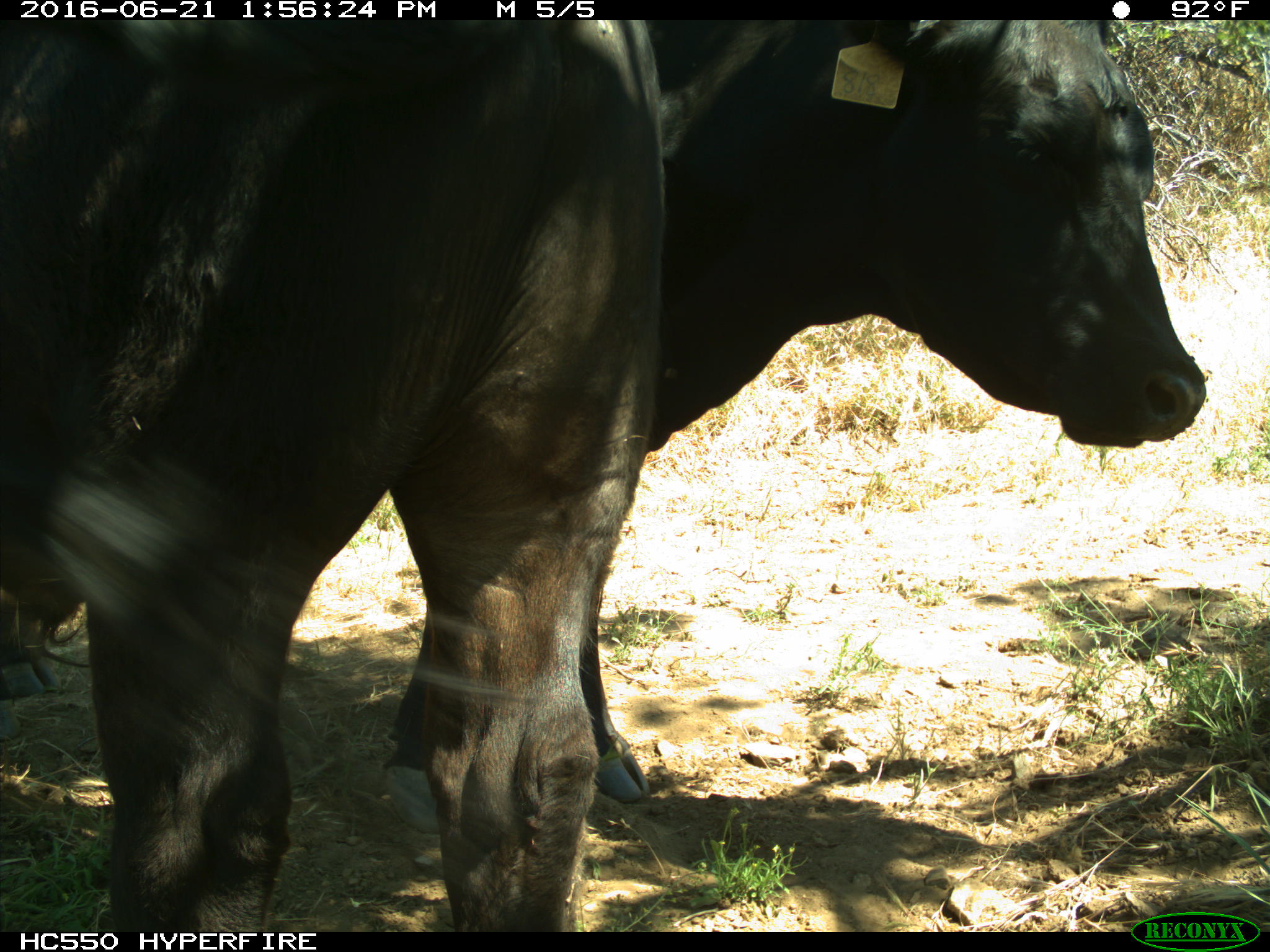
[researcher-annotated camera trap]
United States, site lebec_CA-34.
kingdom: Animalia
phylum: Chordata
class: Mammalia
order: Artiodactyla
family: Bovidae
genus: Bos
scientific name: Bos taurus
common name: domestic cow